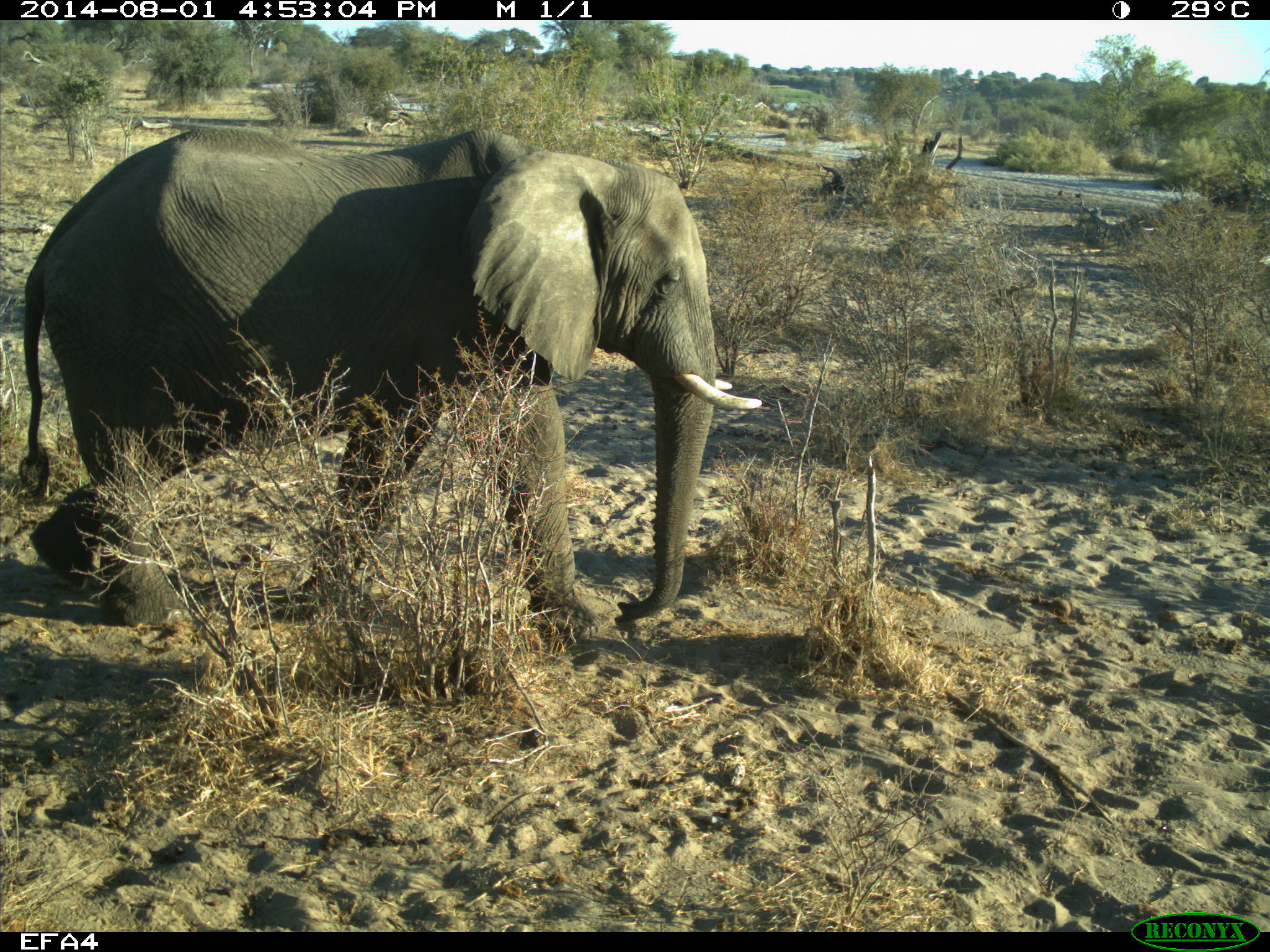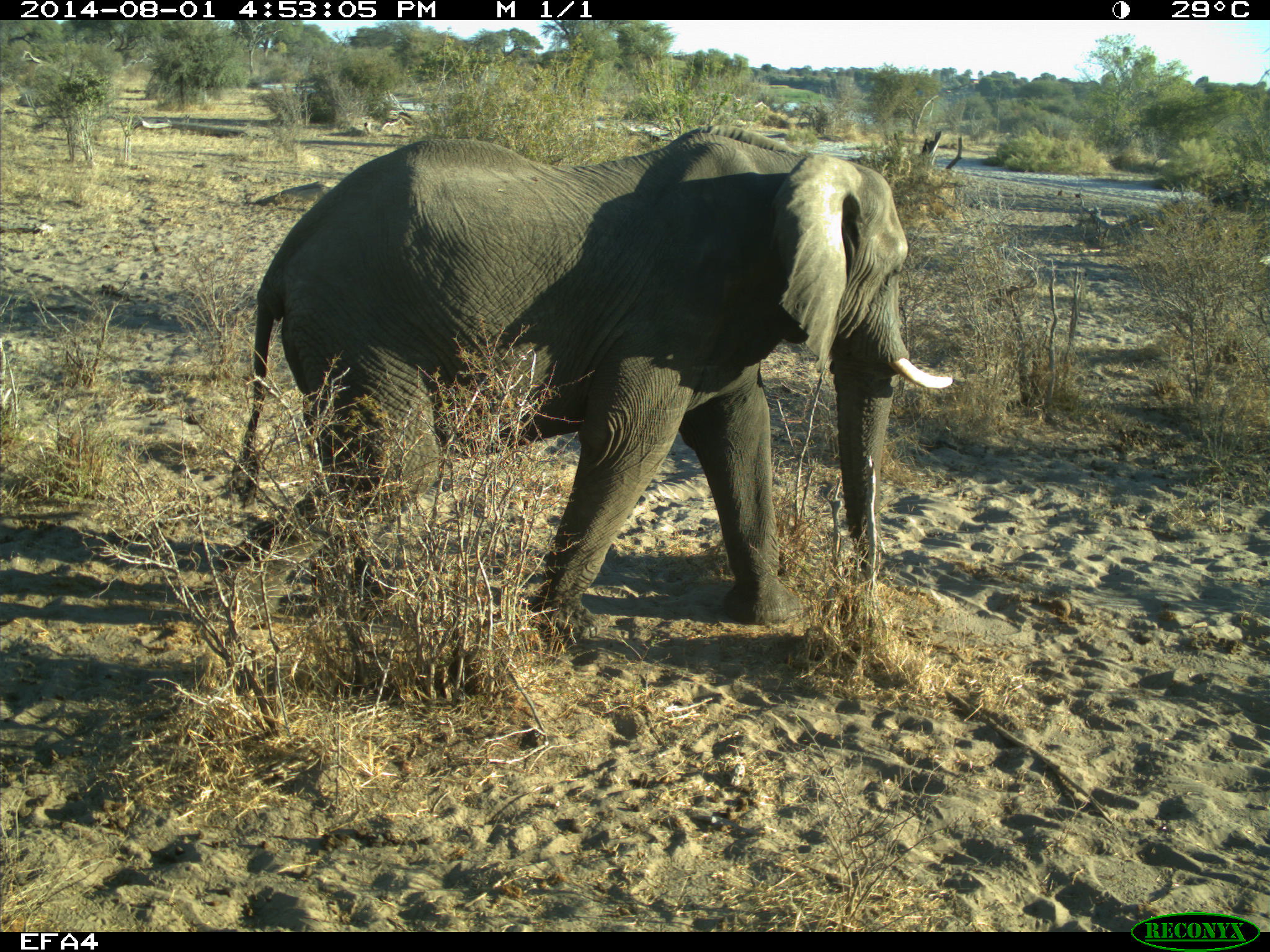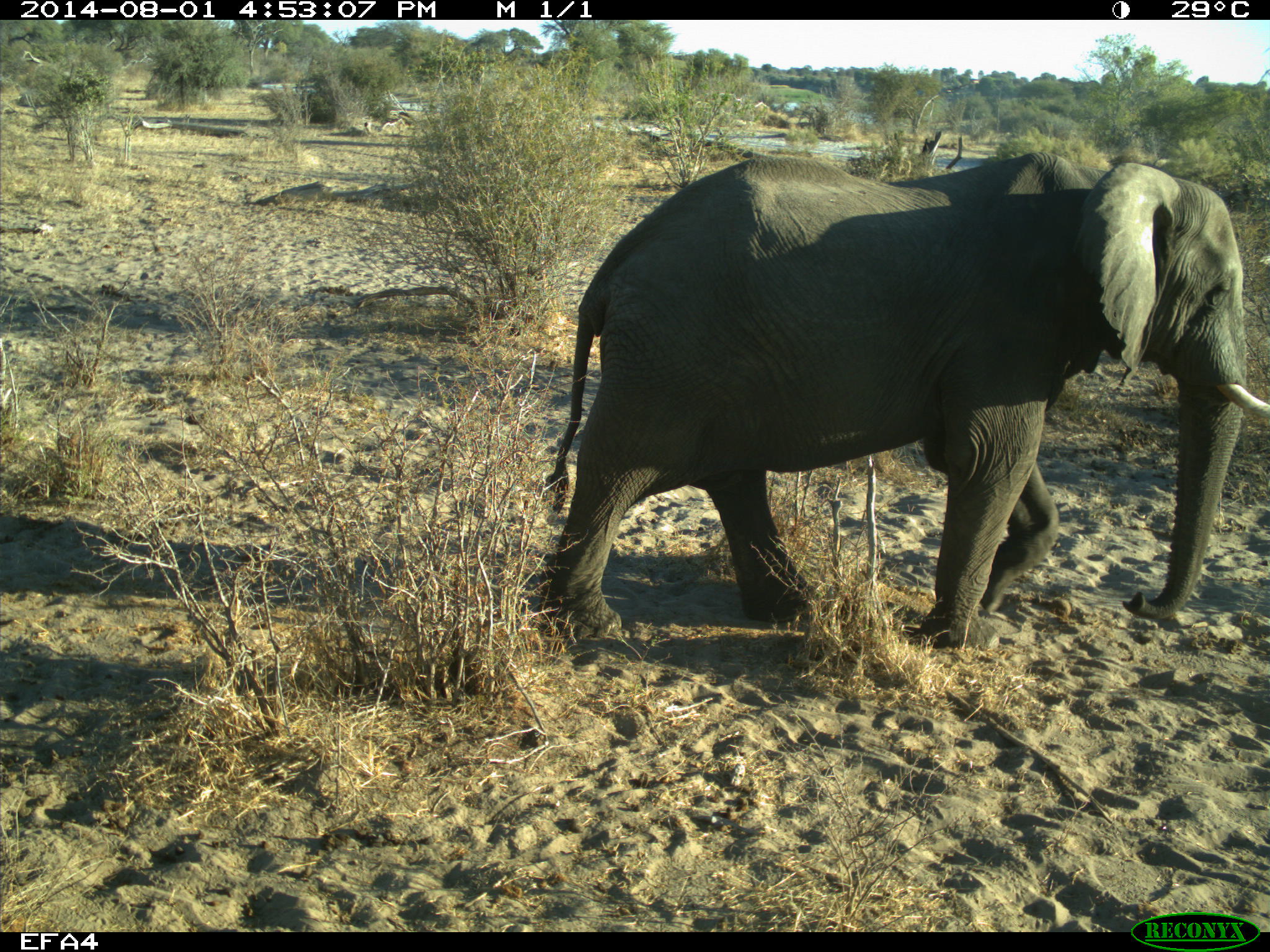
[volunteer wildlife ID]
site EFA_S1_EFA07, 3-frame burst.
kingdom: Animalia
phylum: Chordata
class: Mammalia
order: Proboscidea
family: Elephantidae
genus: Loxodonta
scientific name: Loxodonta africana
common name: african bush elephant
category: elephant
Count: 1.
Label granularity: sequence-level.